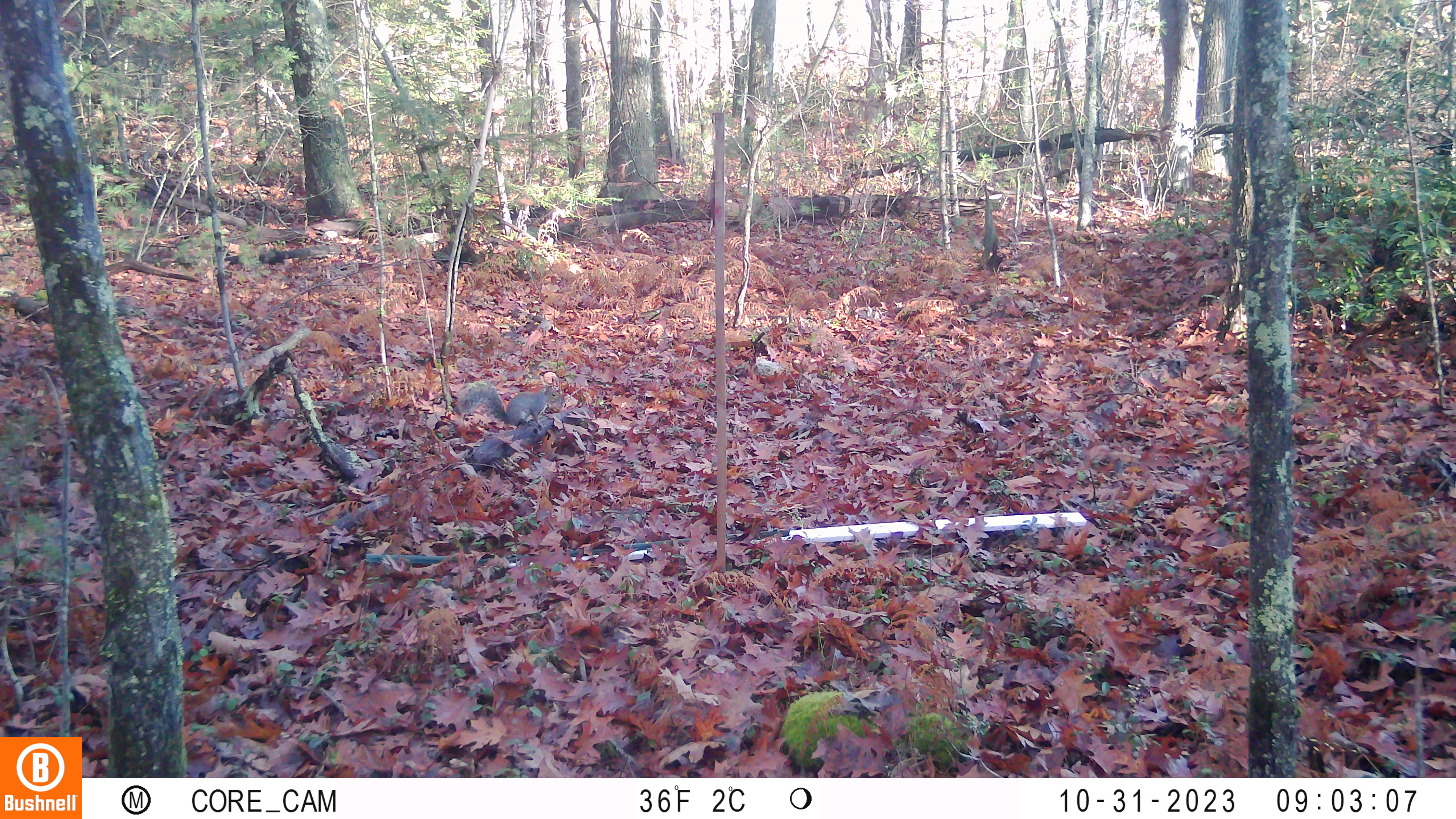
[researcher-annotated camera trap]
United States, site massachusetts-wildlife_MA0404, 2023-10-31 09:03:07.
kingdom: Animalia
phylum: Chordata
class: Mammalia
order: Rodentia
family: Sciuridae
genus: Sciurus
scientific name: Sciurus carolinensis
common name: gray squirrel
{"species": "gray squirrel (Sciurus carolinensis)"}